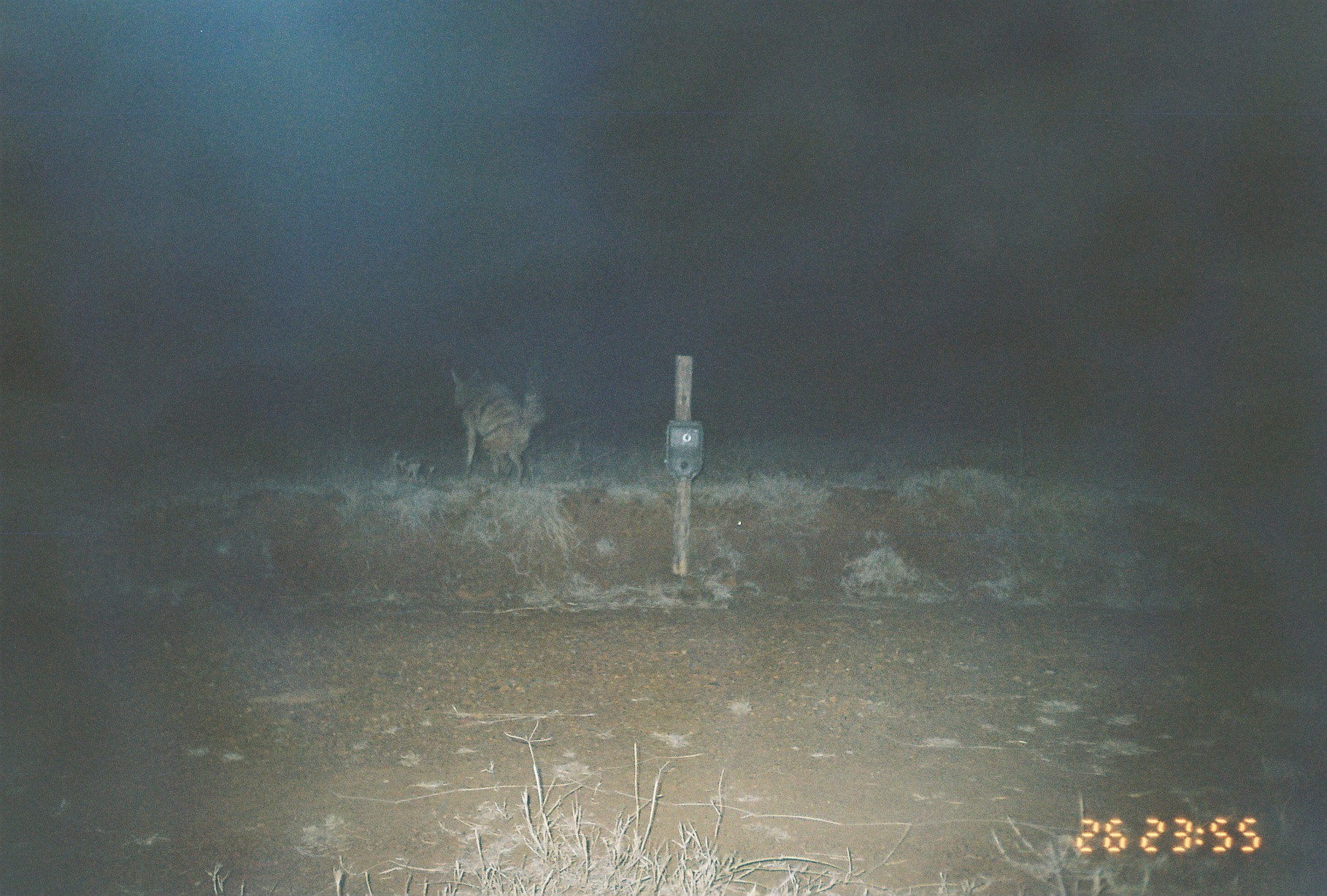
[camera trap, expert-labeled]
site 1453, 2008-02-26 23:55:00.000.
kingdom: Animalia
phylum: Chordata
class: Mammalia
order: Carnivora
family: Hyaenidae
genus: Proteles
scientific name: Proteles cristatus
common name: aardwolf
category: proteles cristata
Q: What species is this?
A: Proteles cristata (aardwolf) (Proteles cristatus).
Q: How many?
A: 1.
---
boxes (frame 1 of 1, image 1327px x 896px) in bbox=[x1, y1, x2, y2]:
proteles cristata: bbox=[450, 367, 543, 487]